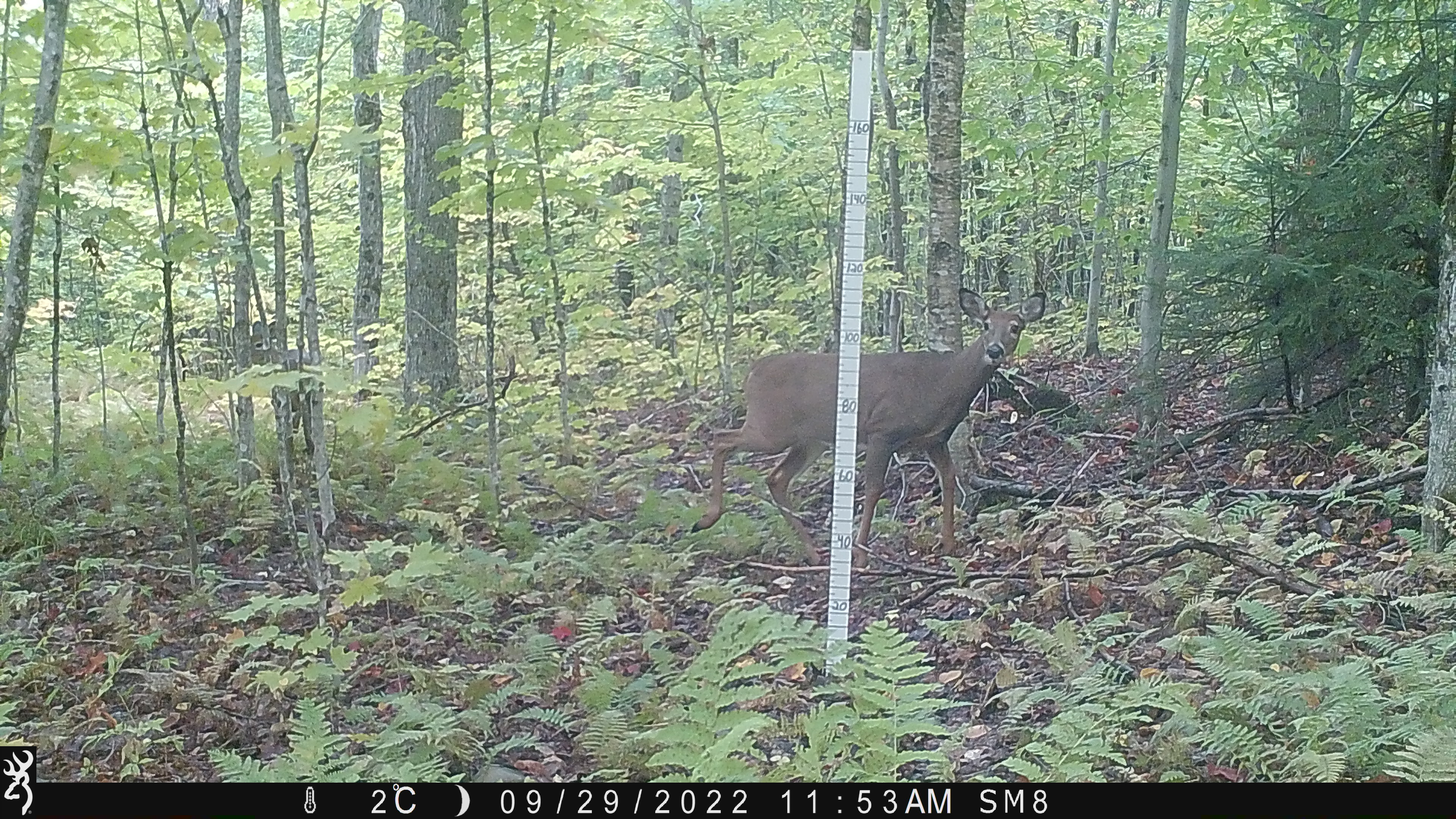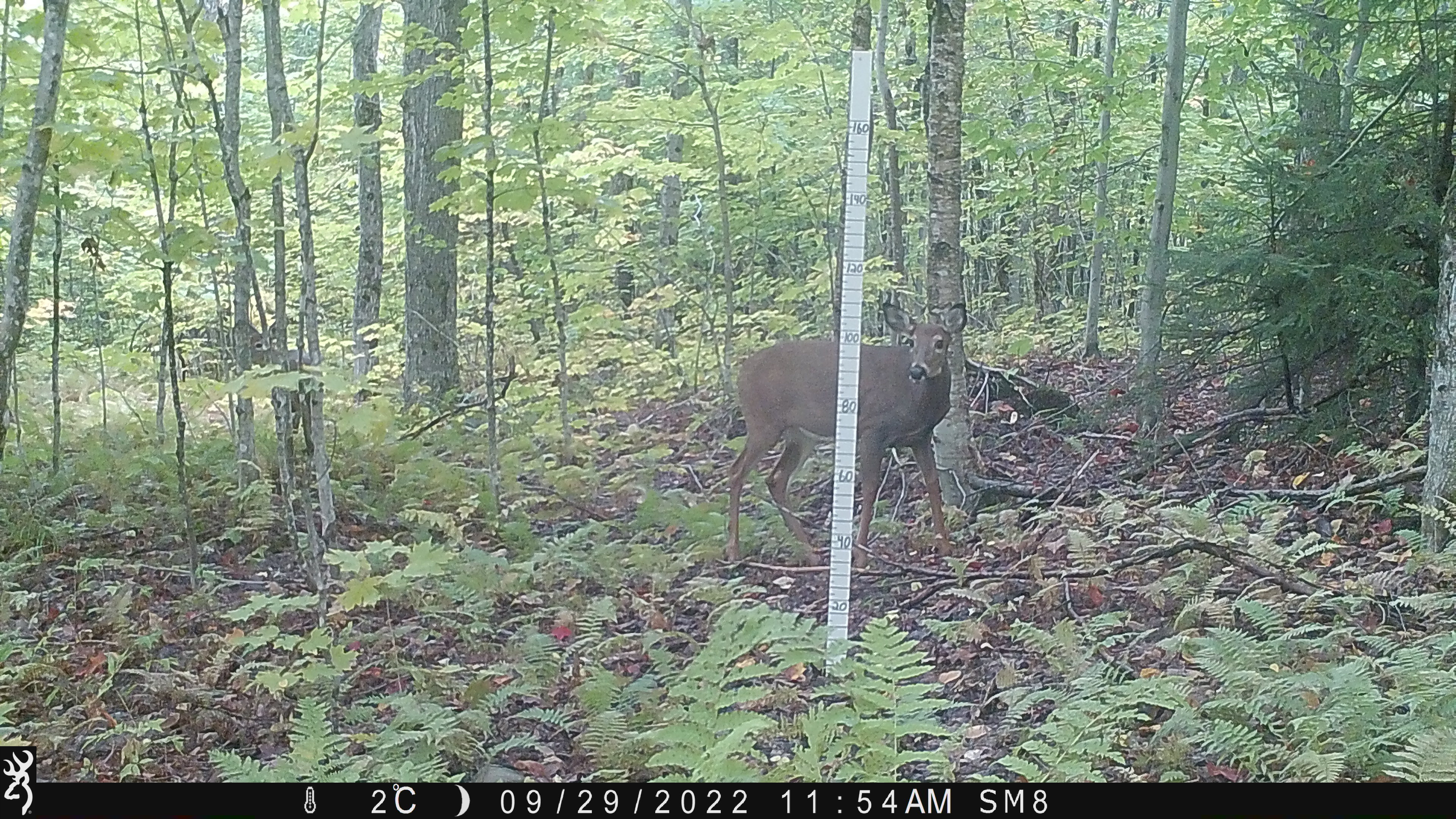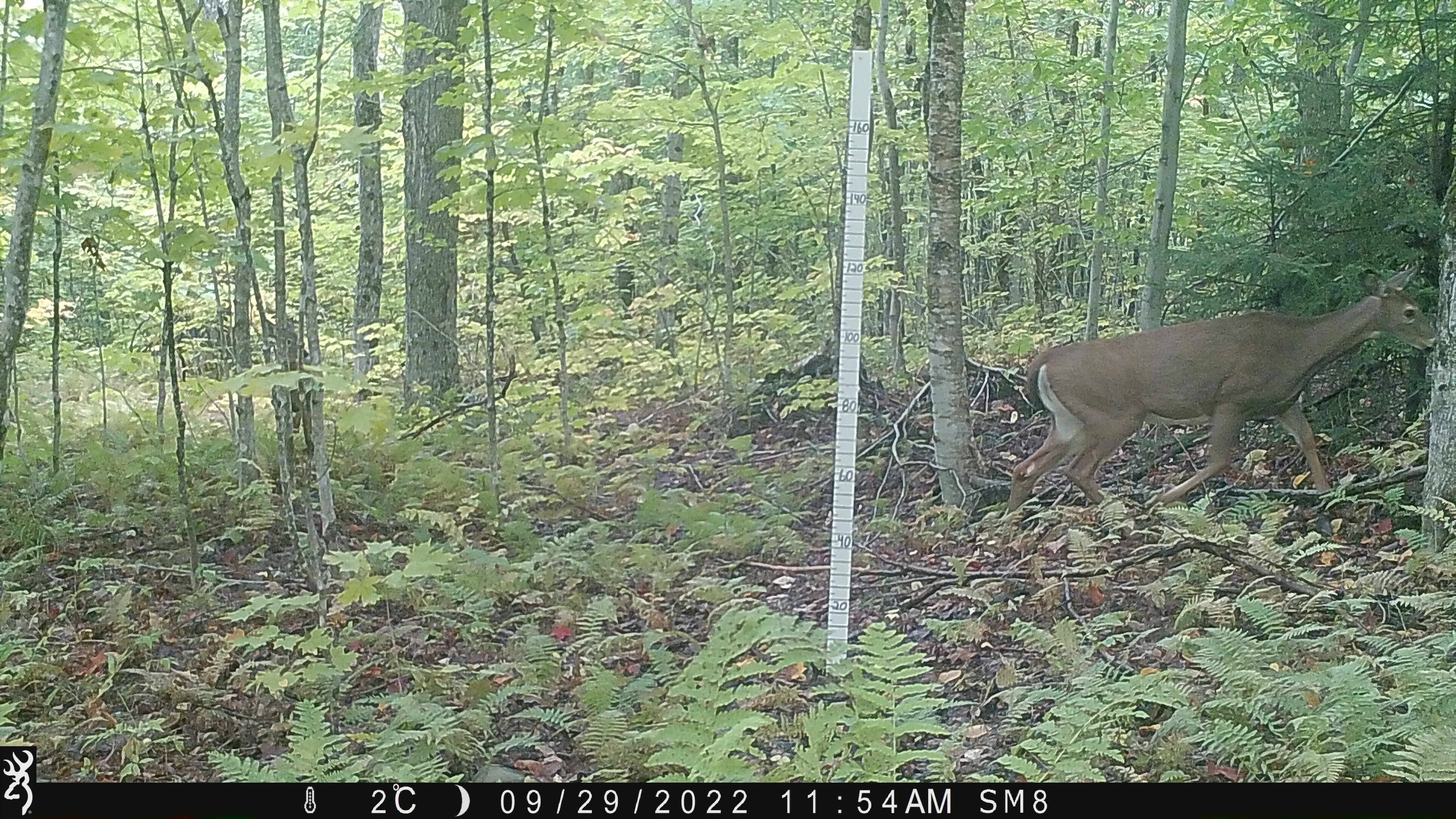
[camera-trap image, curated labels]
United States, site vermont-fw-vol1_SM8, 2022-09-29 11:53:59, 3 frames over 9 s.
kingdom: Animalia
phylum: Chordata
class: Mammalia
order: Artiodactyla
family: Cervidae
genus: Odocoileus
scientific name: Odocoileus virginianus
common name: white-tailed deer